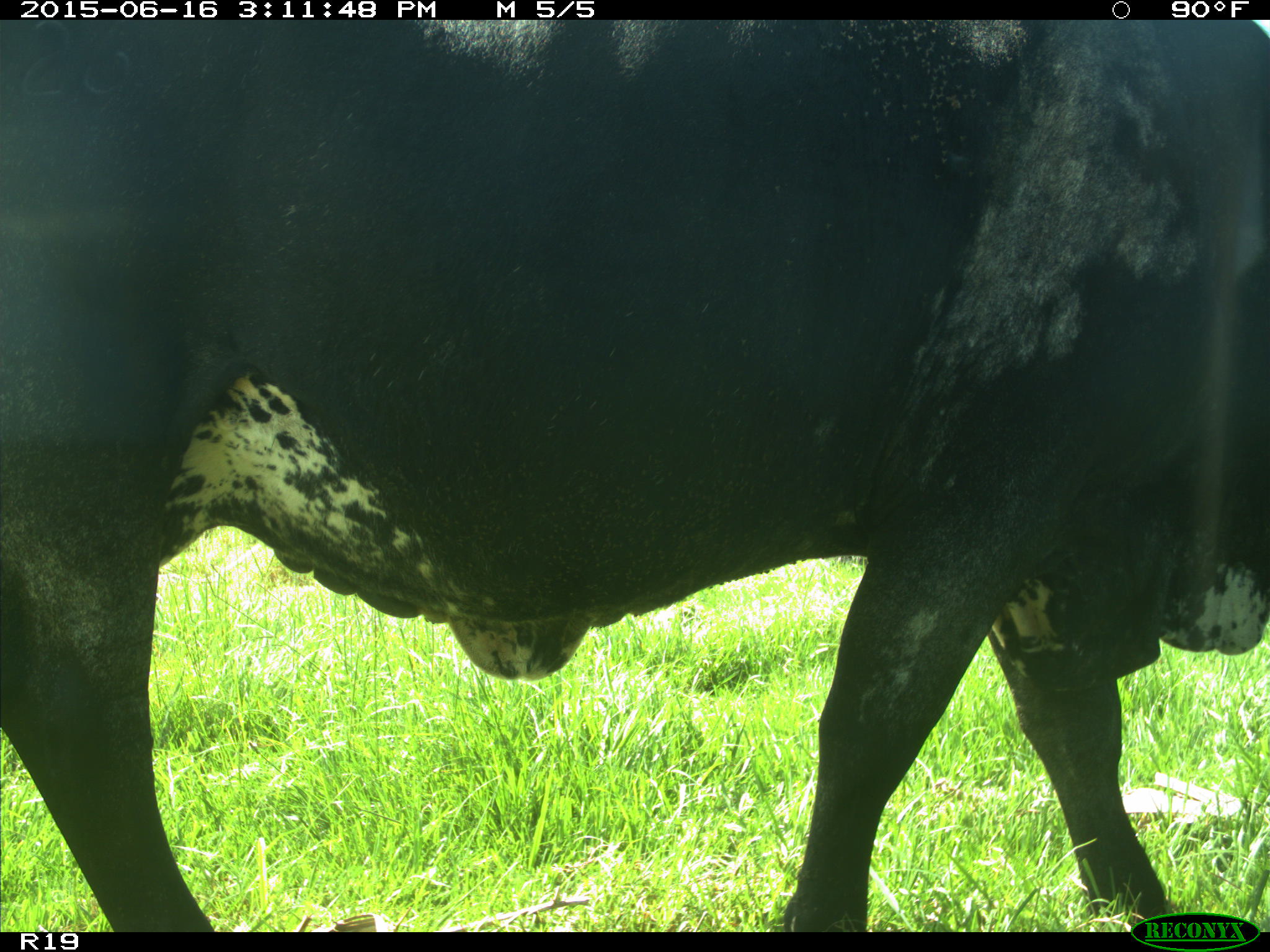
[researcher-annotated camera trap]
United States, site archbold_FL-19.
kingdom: Animalia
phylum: Chordata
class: Mammalia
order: Artiodactyla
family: Bovidae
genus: Bos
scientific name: Bos taurus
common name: domestic cow